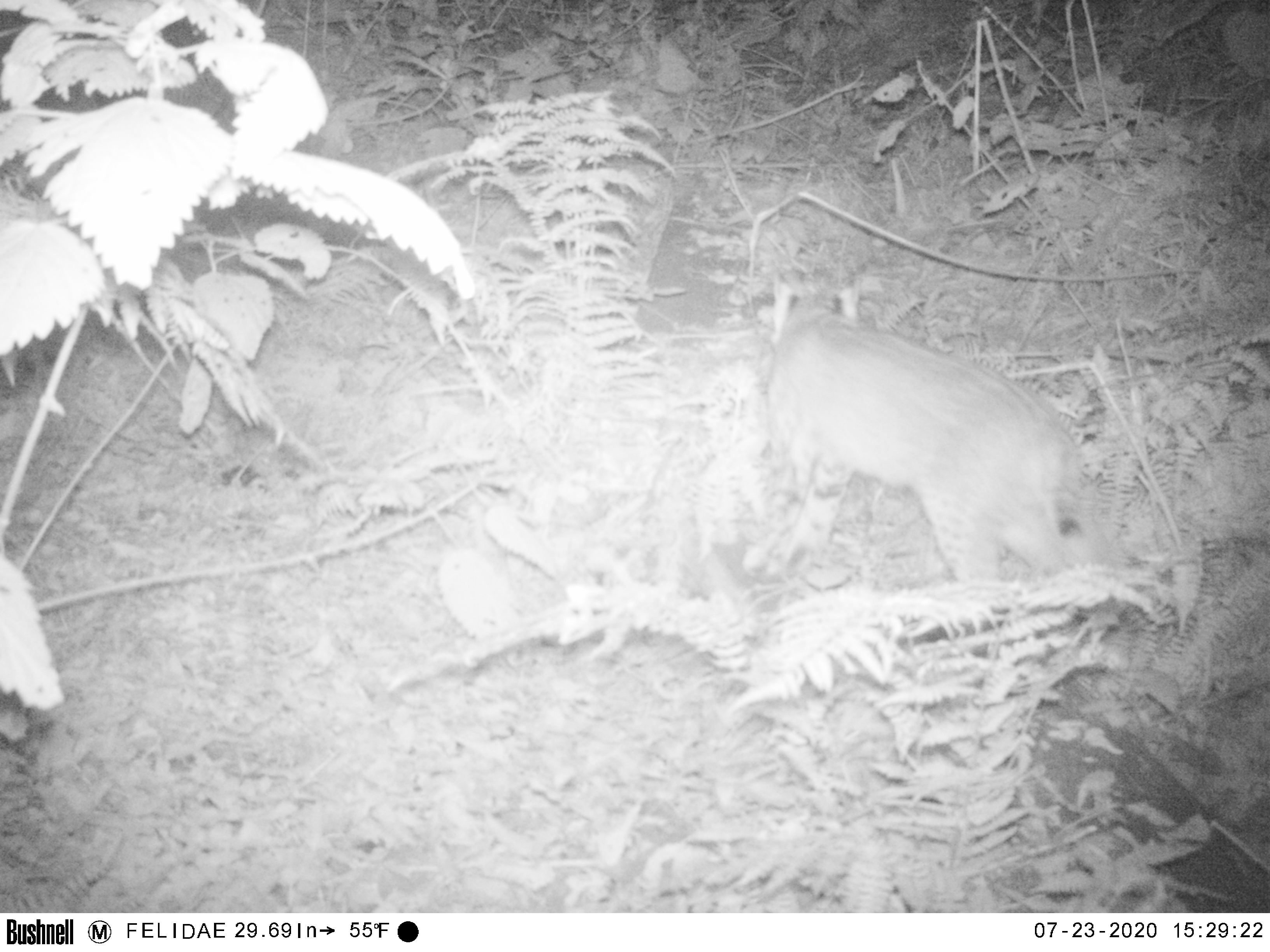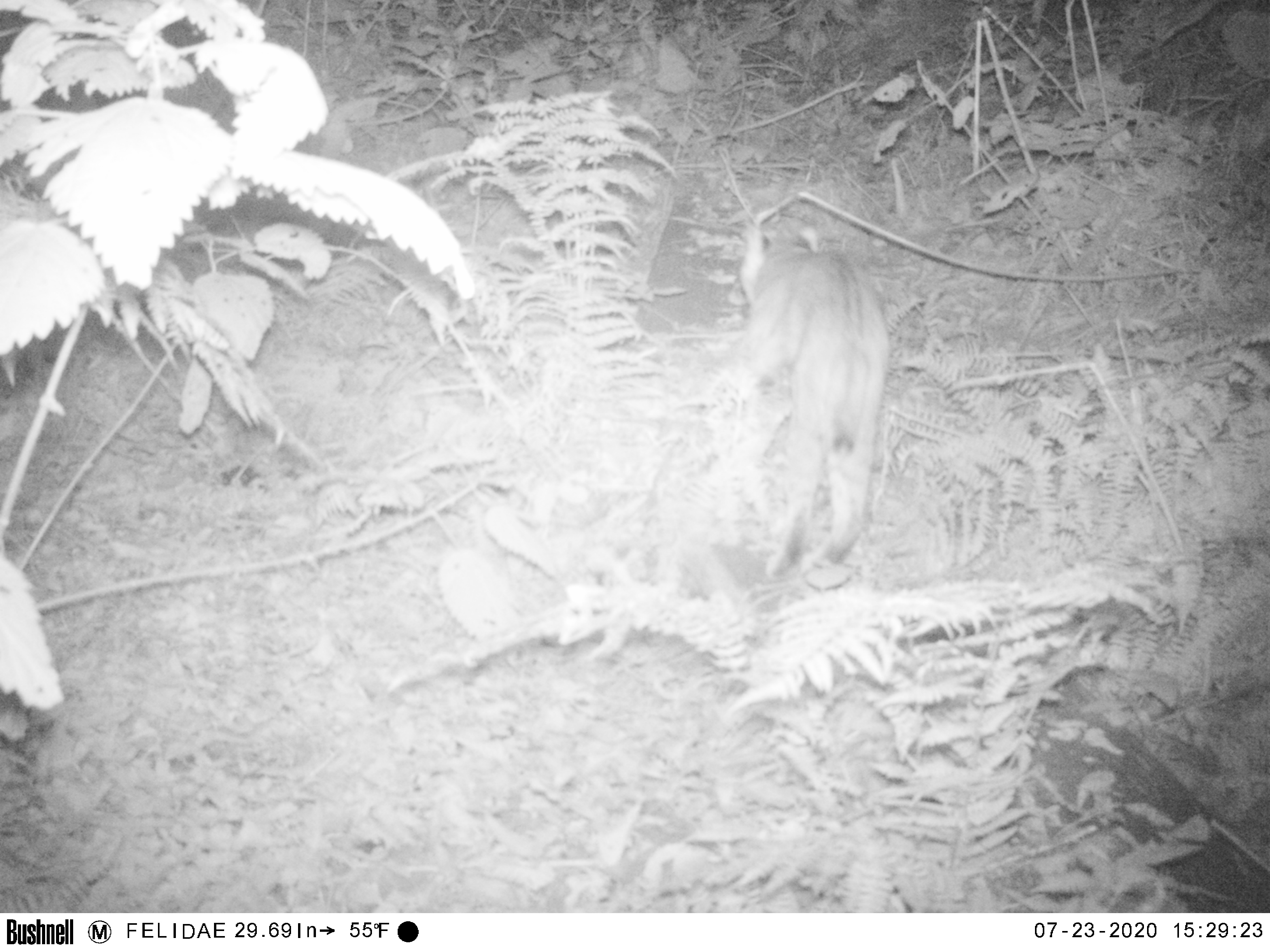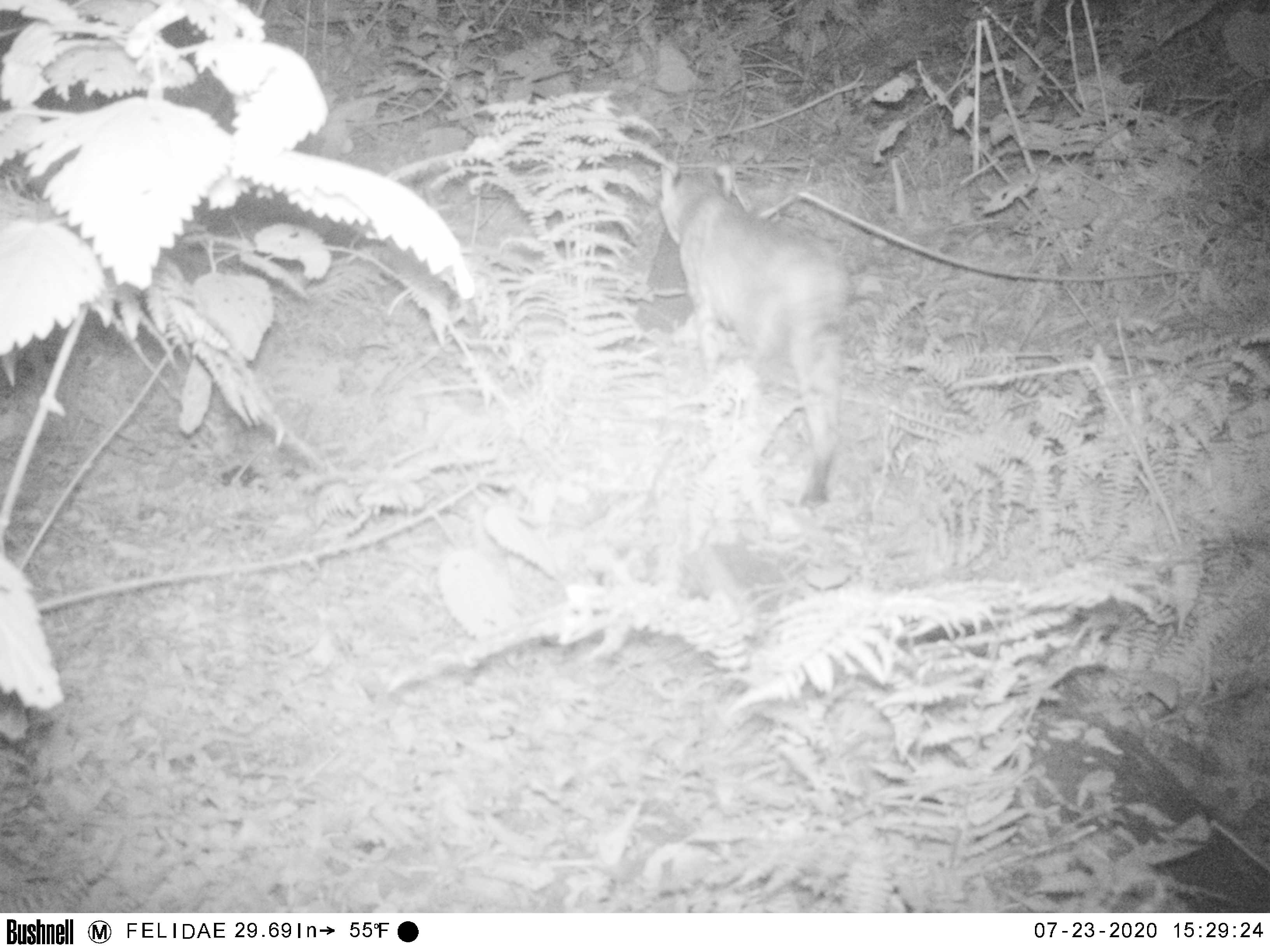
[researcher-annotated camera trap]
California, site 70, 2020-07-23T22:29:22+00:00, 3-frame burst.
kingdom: Animalia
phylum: Chordata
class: Mammalia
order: Carnivora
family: Felidae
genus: Lynx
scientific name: Lynx rufus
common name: bobcat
Bobcat (Lynx rufus).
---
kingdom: Animalia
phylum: Chordata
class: Mammalia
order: Carnivora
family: Canidae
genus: Urocyon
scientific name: Urocyon cinereoargenteus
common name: gray fox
Gray fox (Urocyon cinereoargenteus).